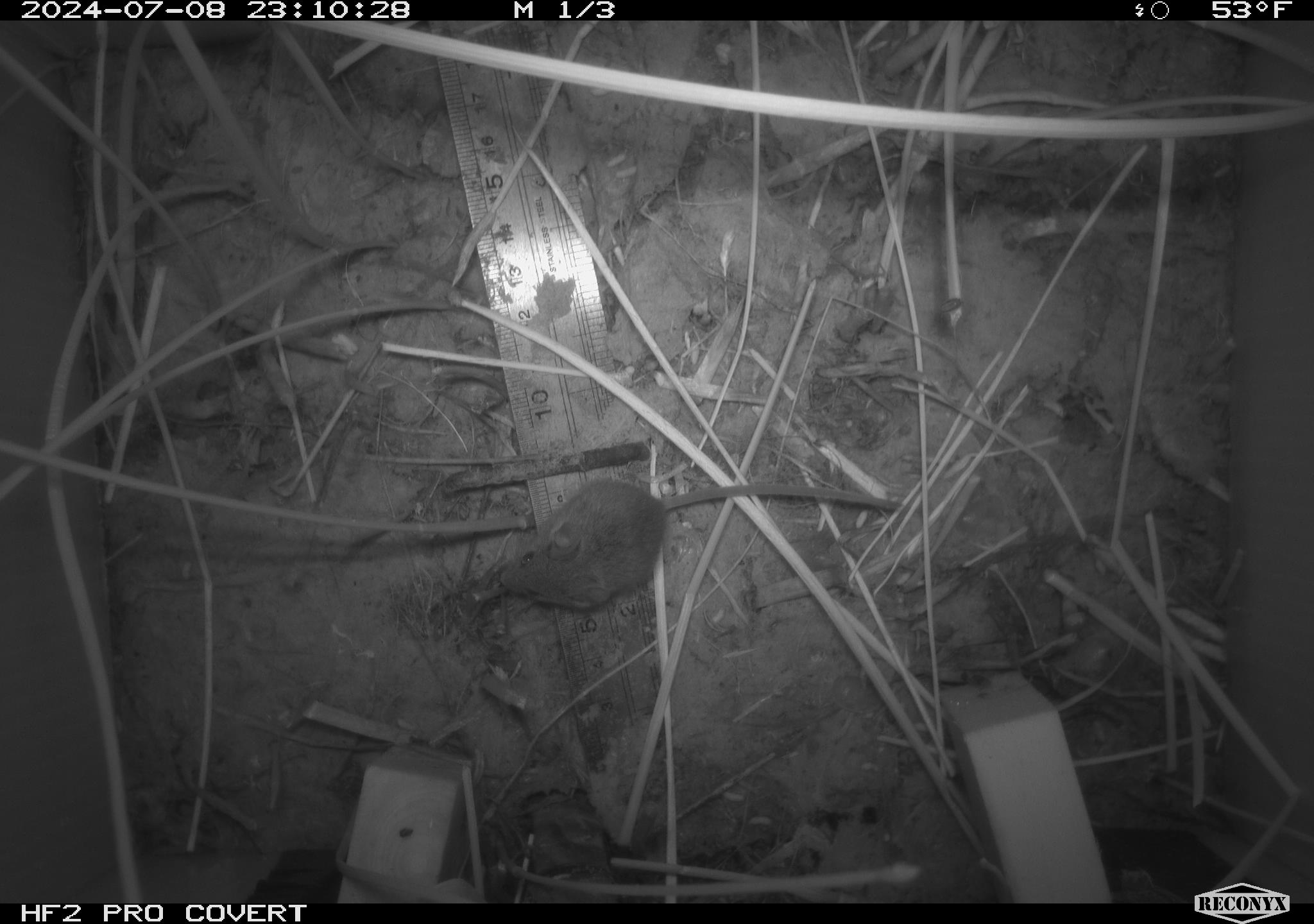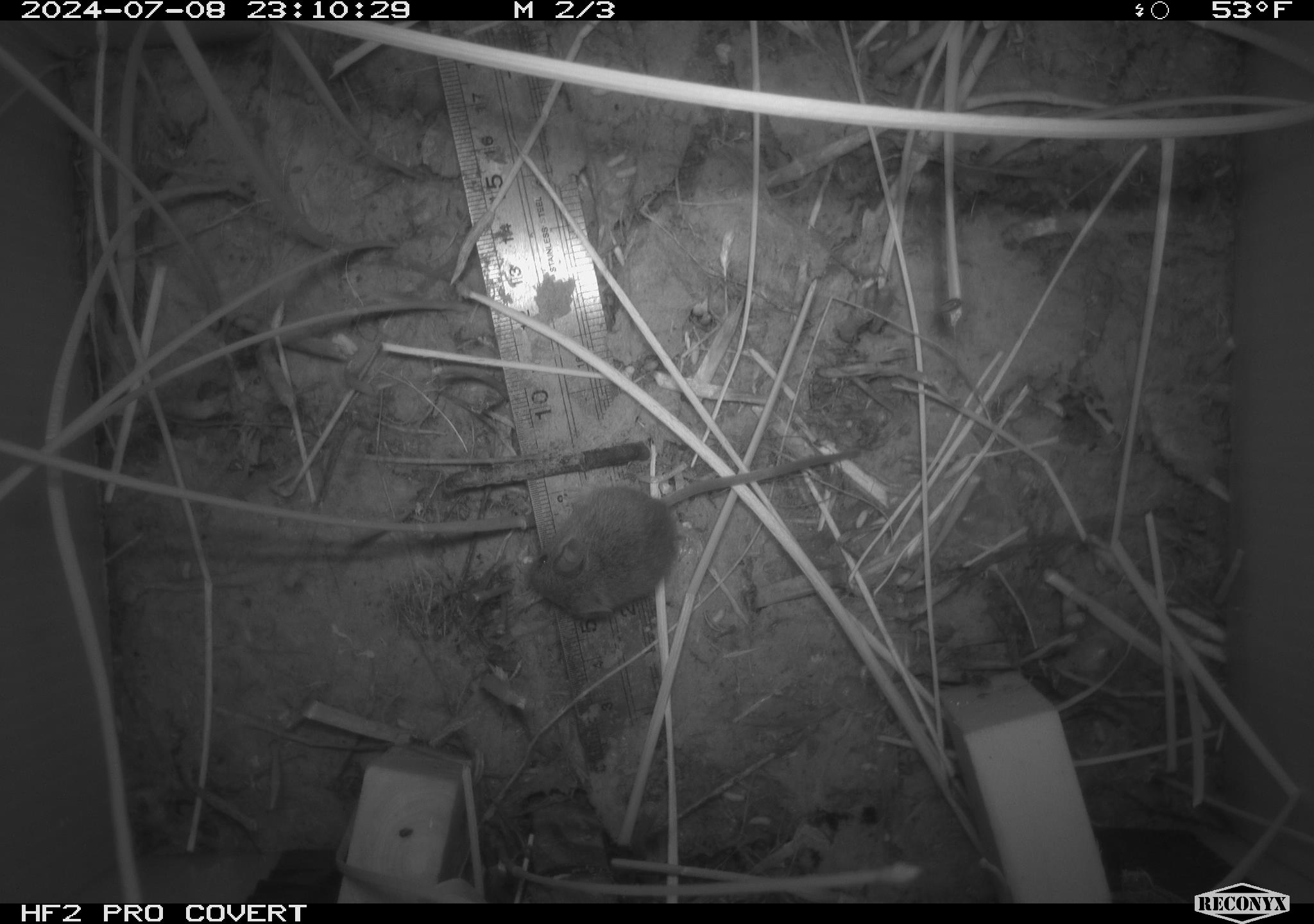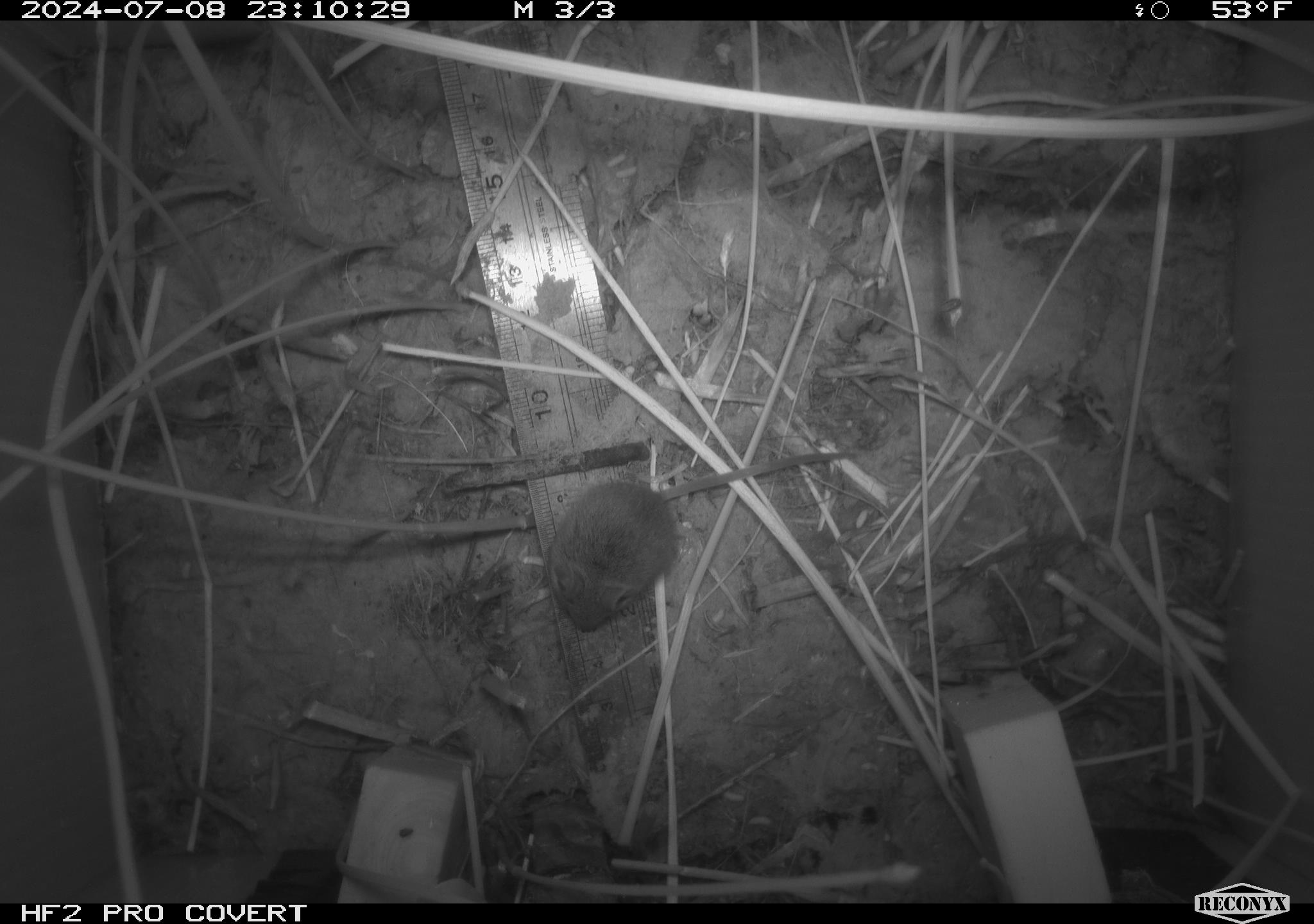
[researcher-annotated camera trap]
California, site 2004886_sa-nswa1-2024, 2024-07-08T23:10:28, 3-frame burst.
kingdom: Animalia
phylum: Chordata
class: Mammalia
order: Rodentia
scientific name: Rodentia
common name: rodent